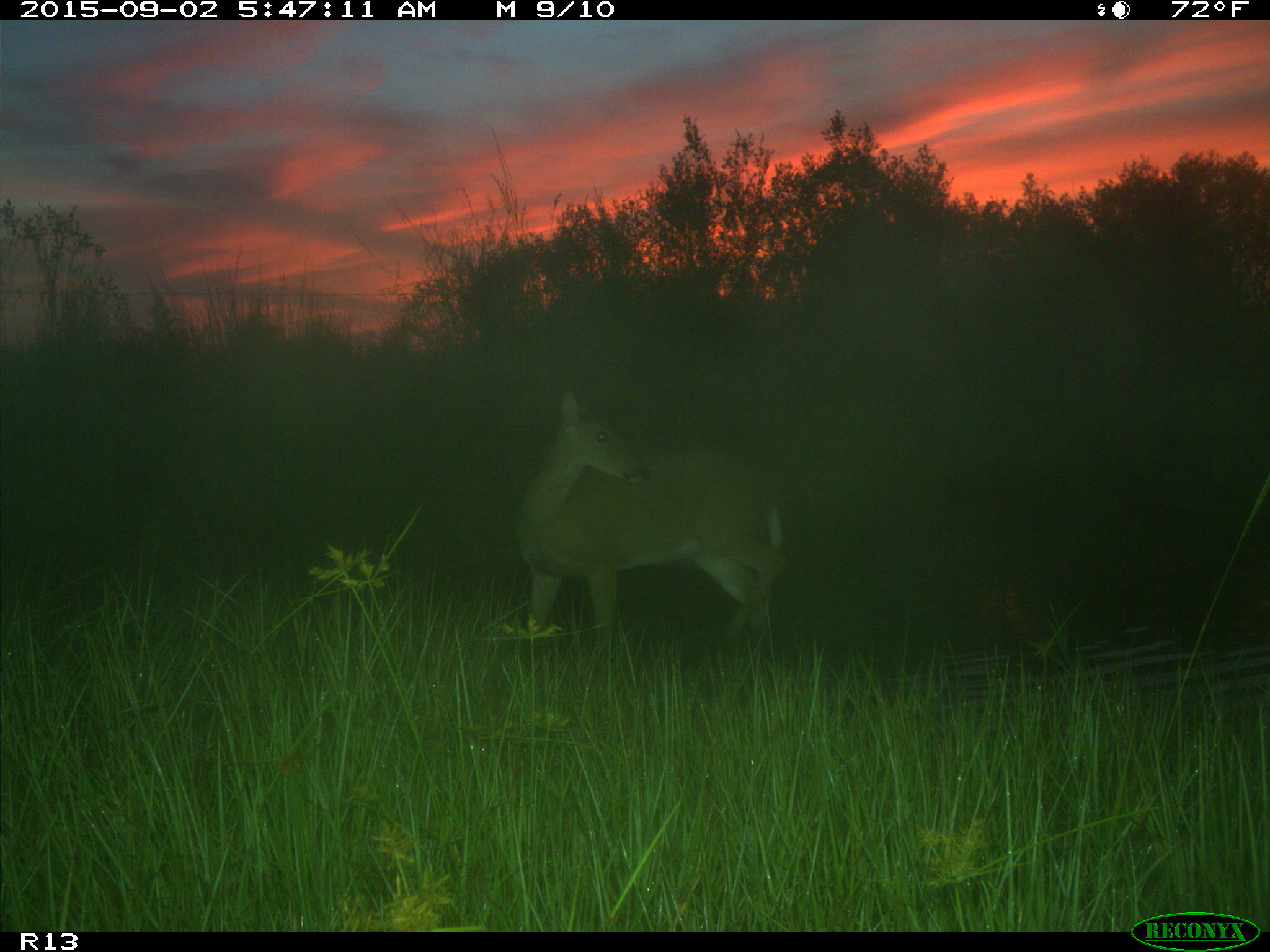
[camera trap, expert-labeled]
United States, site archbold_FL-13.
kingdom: Animalia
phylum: Chordata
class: Mammalia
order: Artiodactyla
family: Cervidae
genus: Odocoileus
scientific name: Odocoileus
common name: deer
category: unidentified deer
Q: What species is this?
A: Unidentified deer (deer) (Odocoileus).